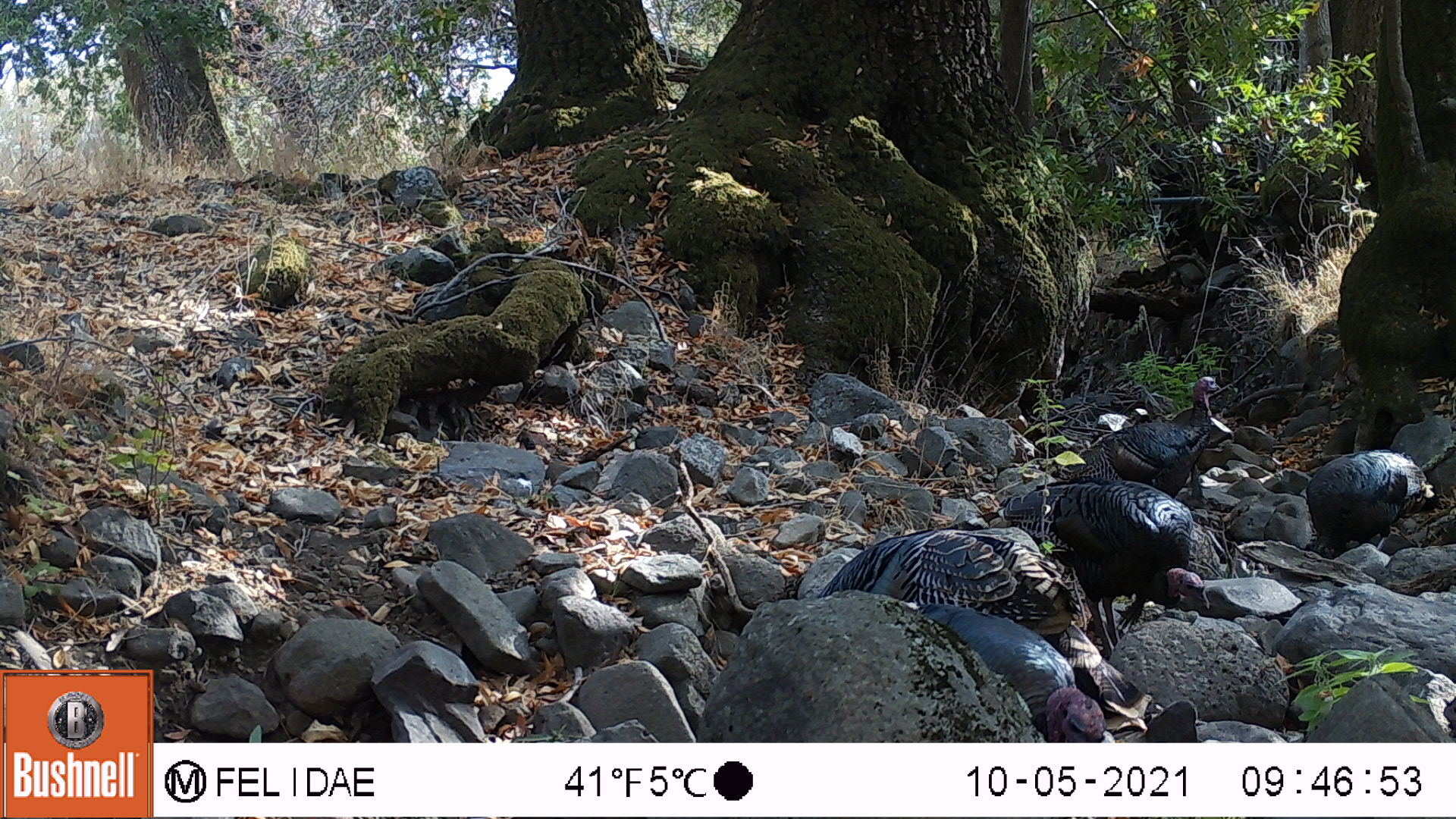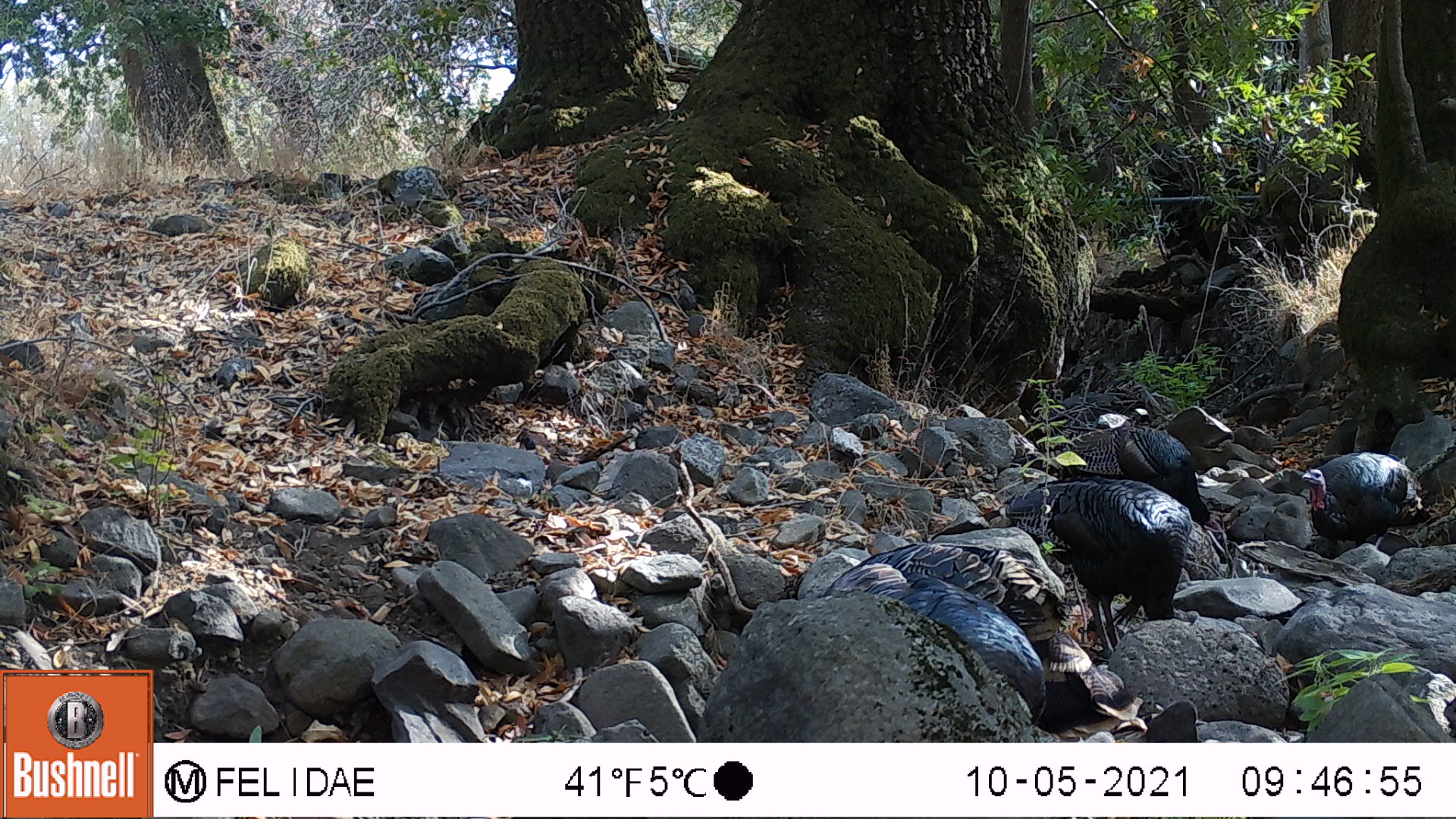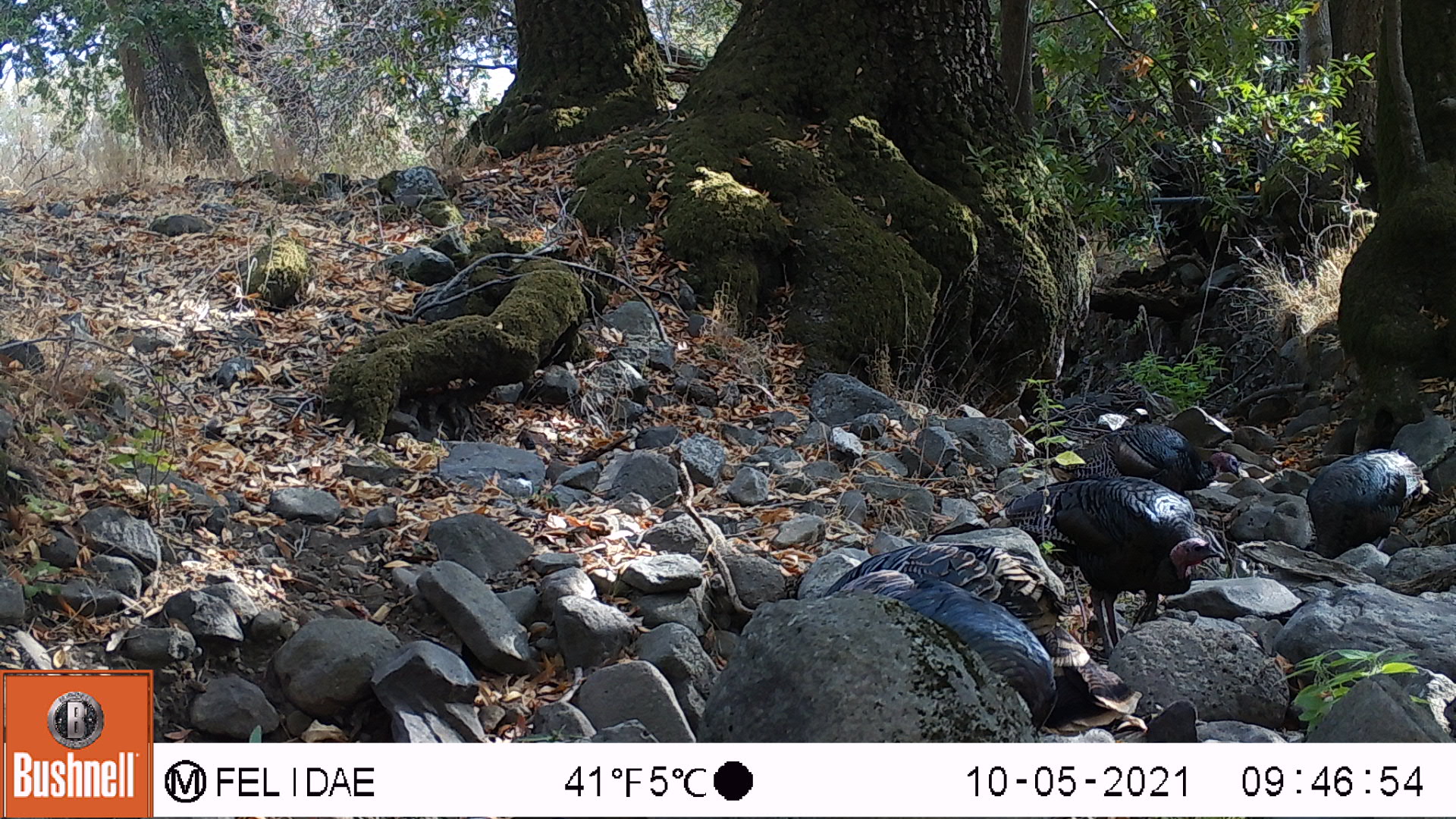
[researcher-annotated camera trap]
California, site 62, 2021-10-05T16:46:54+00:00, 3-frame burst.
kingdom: Animalia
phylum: Chordata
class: Aves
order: Galliformes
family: Phasianidae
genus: Meleagris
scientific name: Meleagris gallopavo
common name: turkey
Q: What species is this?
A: Turkey (Meleagris gallopavo).